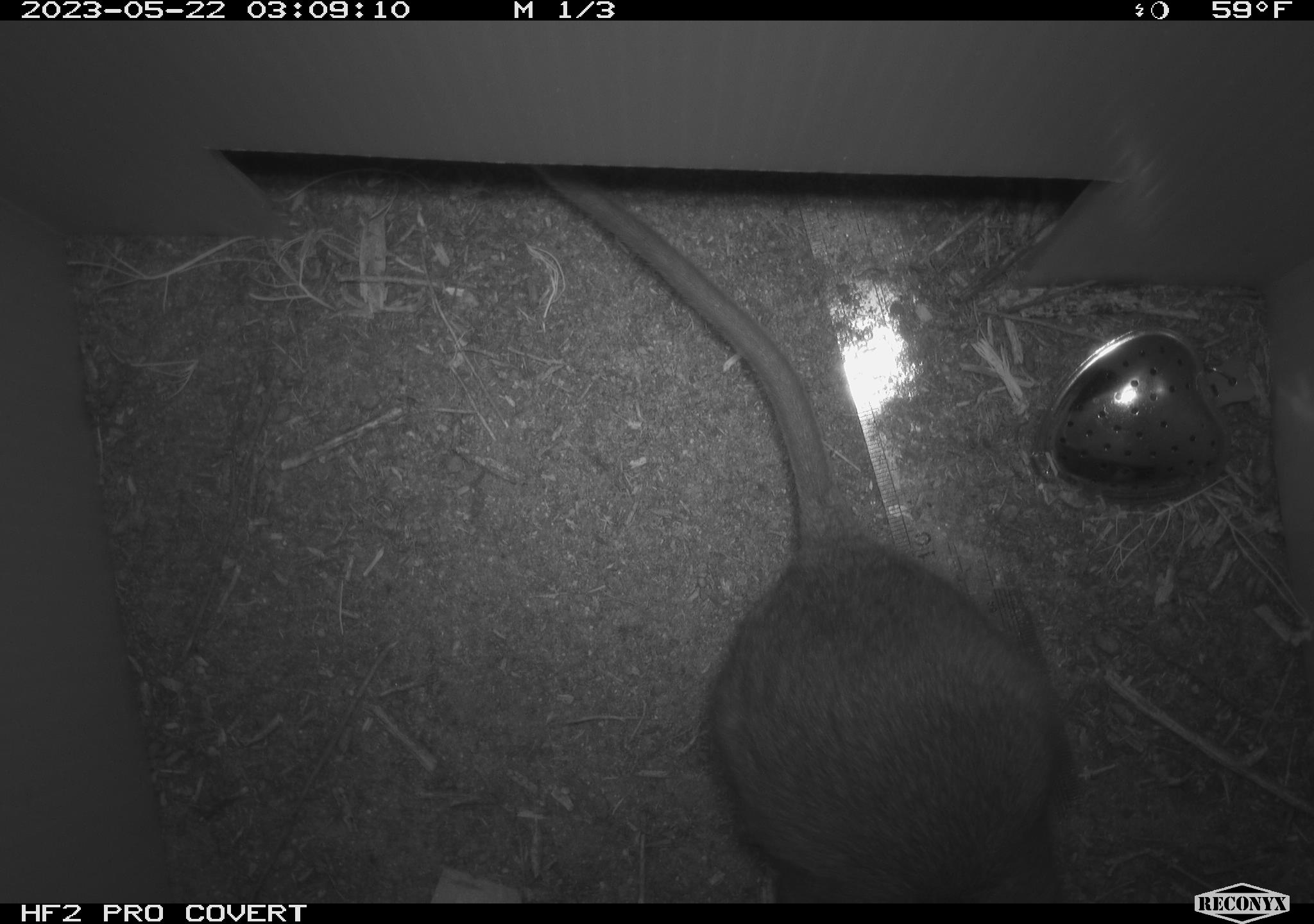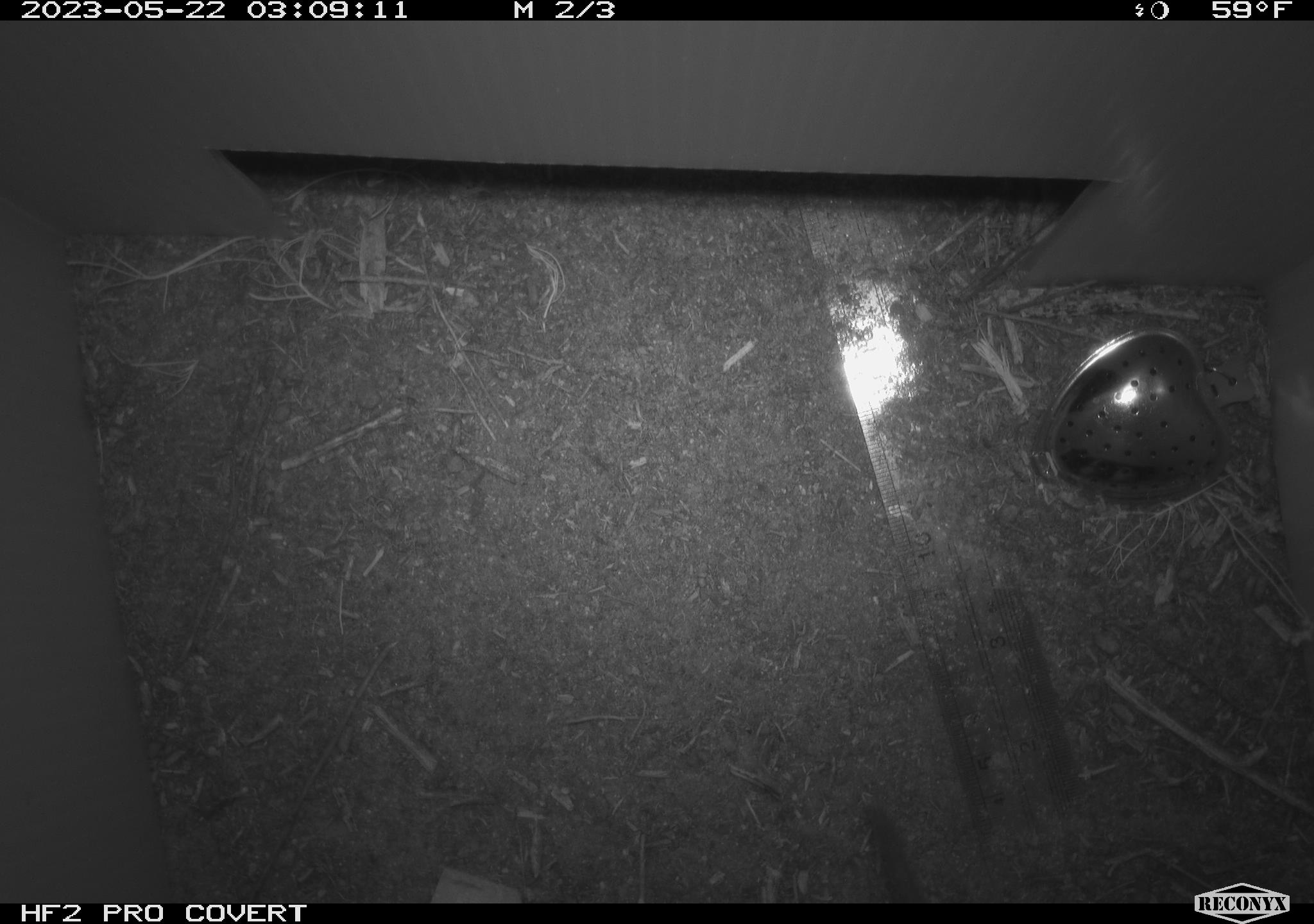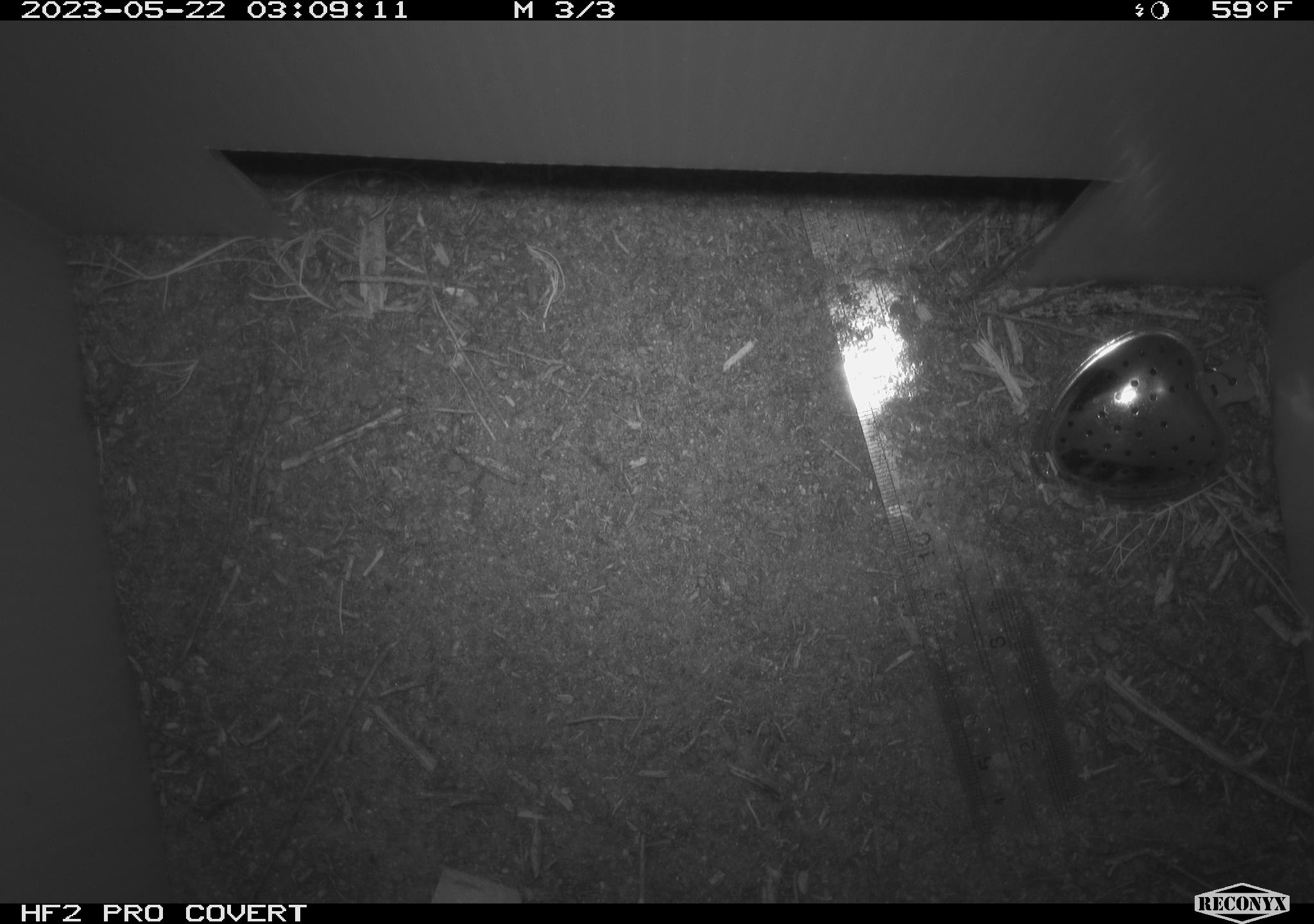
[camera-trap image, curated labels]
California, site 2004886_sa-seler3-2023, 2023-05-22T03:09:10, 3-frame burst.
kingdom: Animalia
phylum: Chordata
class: Mammalia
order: Rodentia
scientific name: Rodentia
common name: woodrat or rat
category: woodrat or rat species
Woodrat or rat species (woodrat or rat) (Rodentia).